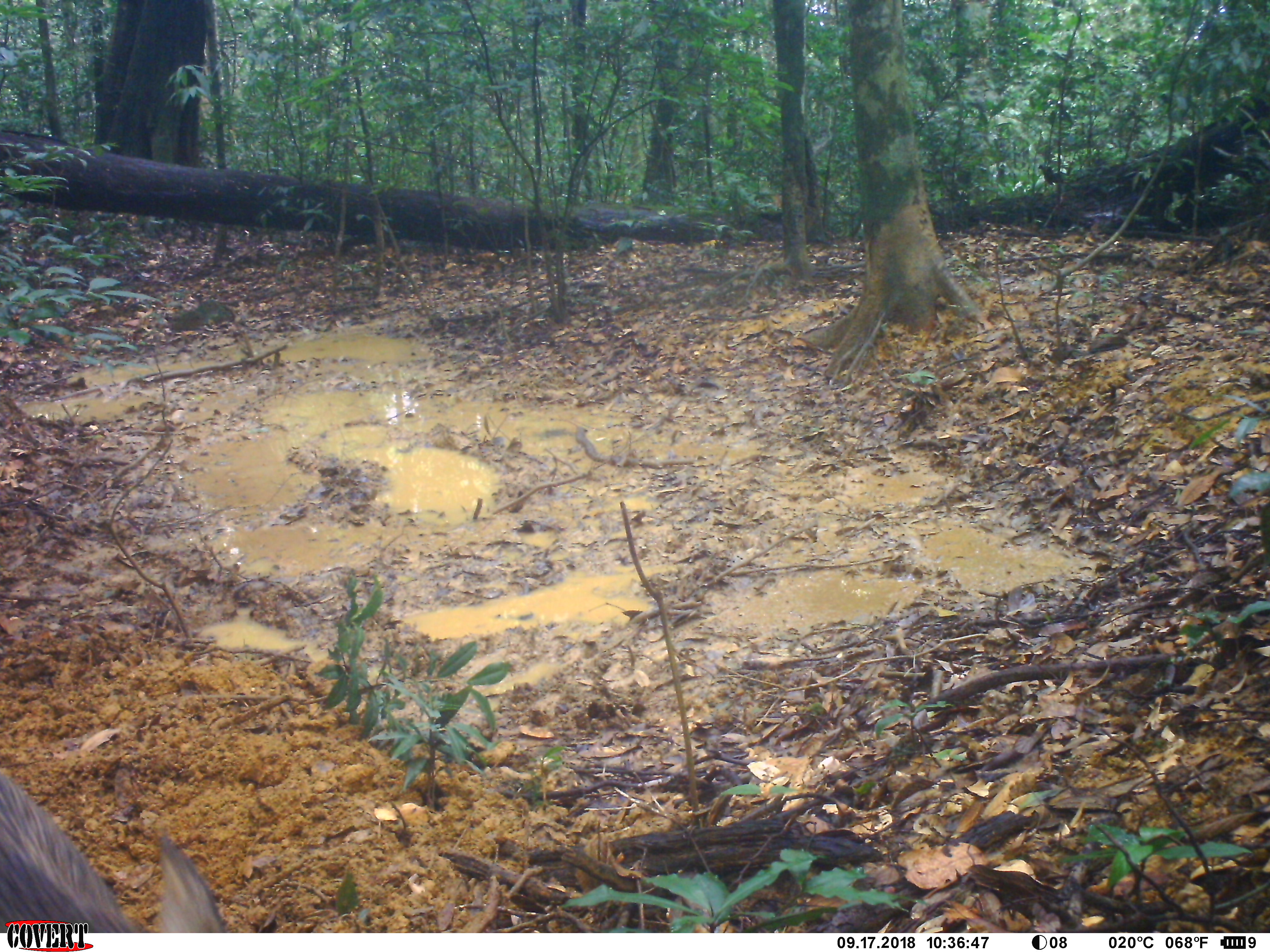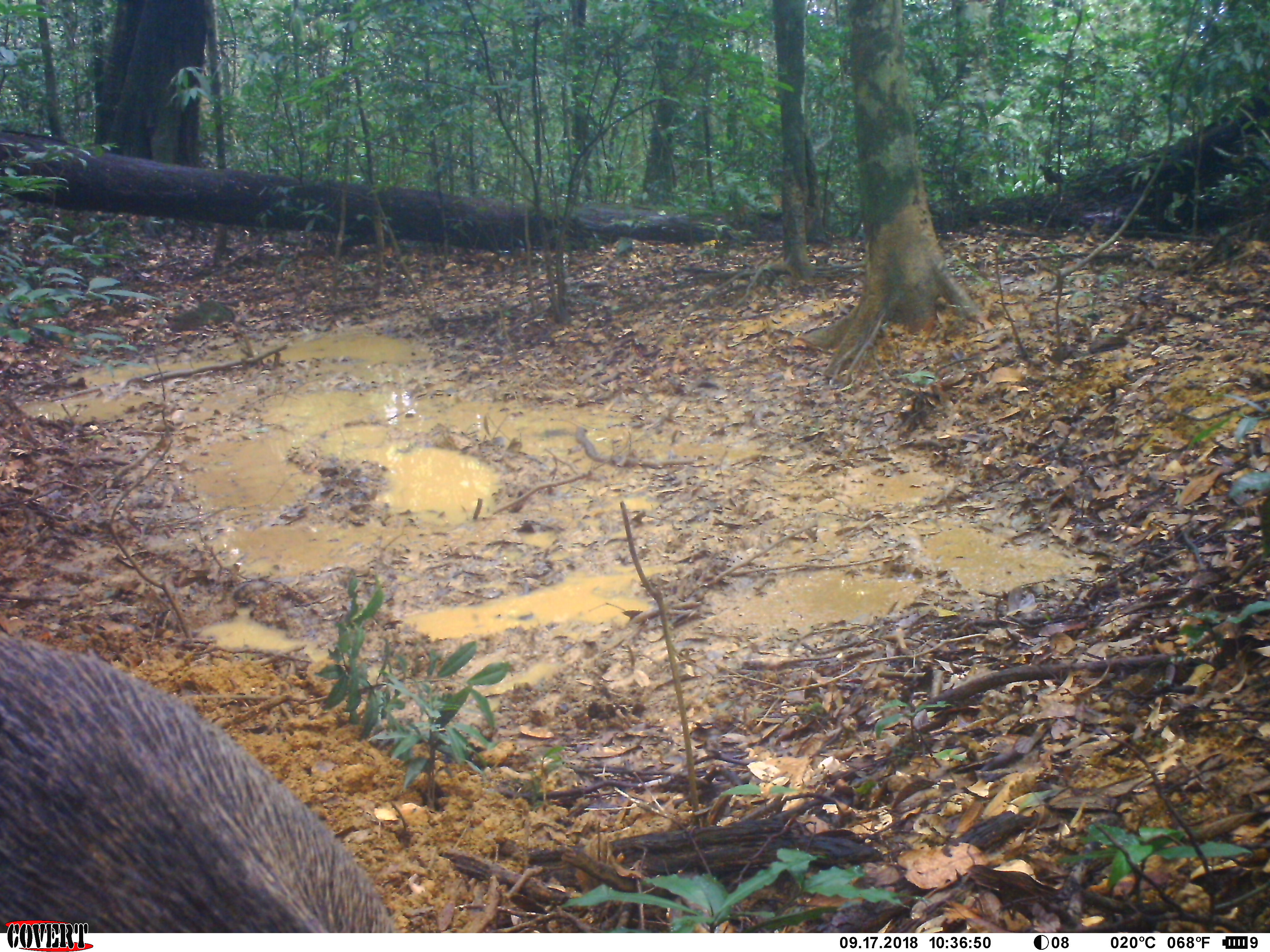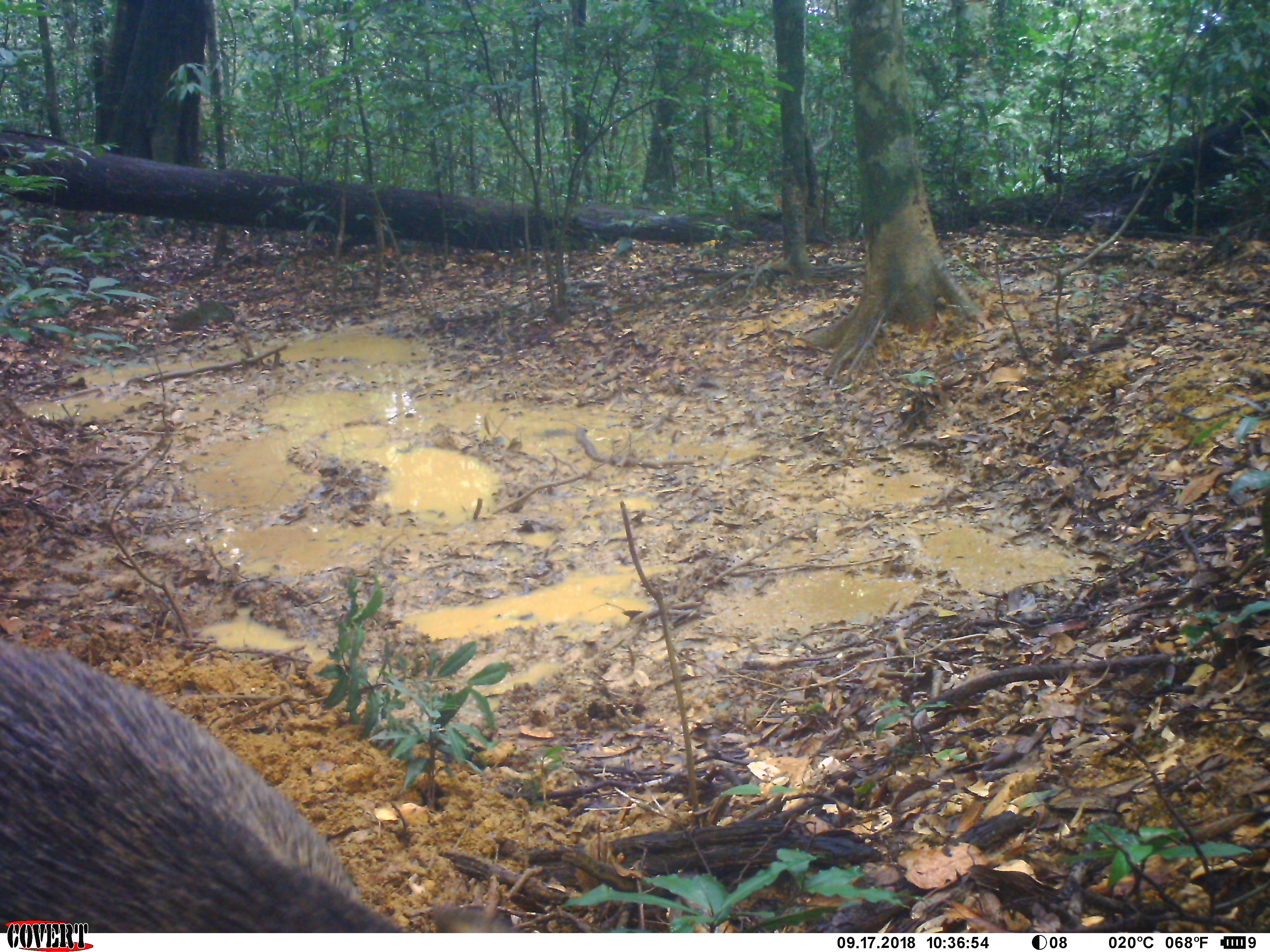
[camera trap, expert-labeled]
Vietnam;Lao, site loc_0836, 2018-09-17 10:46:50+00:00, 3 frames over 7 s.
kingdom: Animalia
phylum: Chordata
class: Mammalia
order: Artiodactyla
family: Suidae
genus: Sus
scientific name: Sus scrofa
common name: eurasian wild pig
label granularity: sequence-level